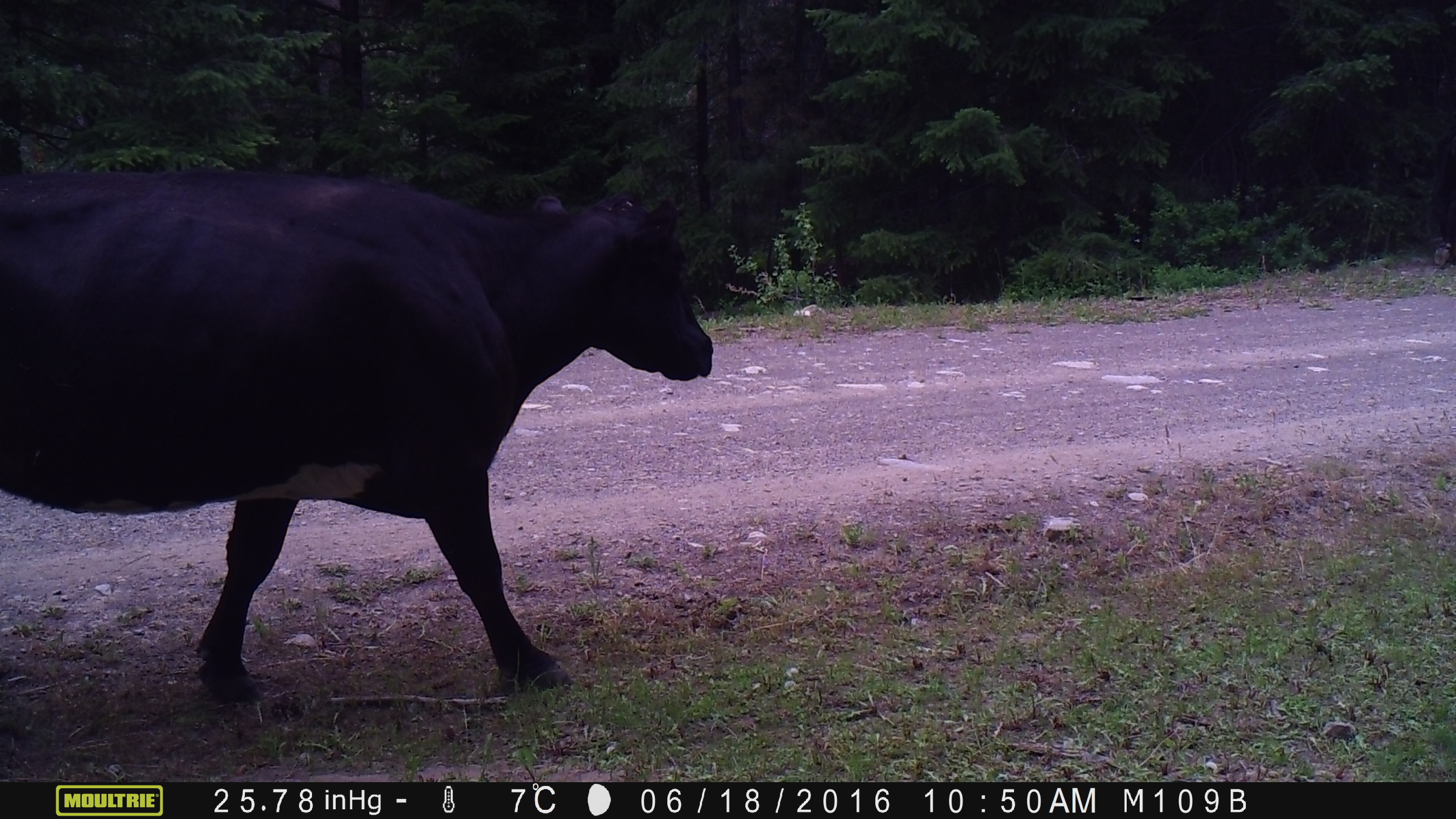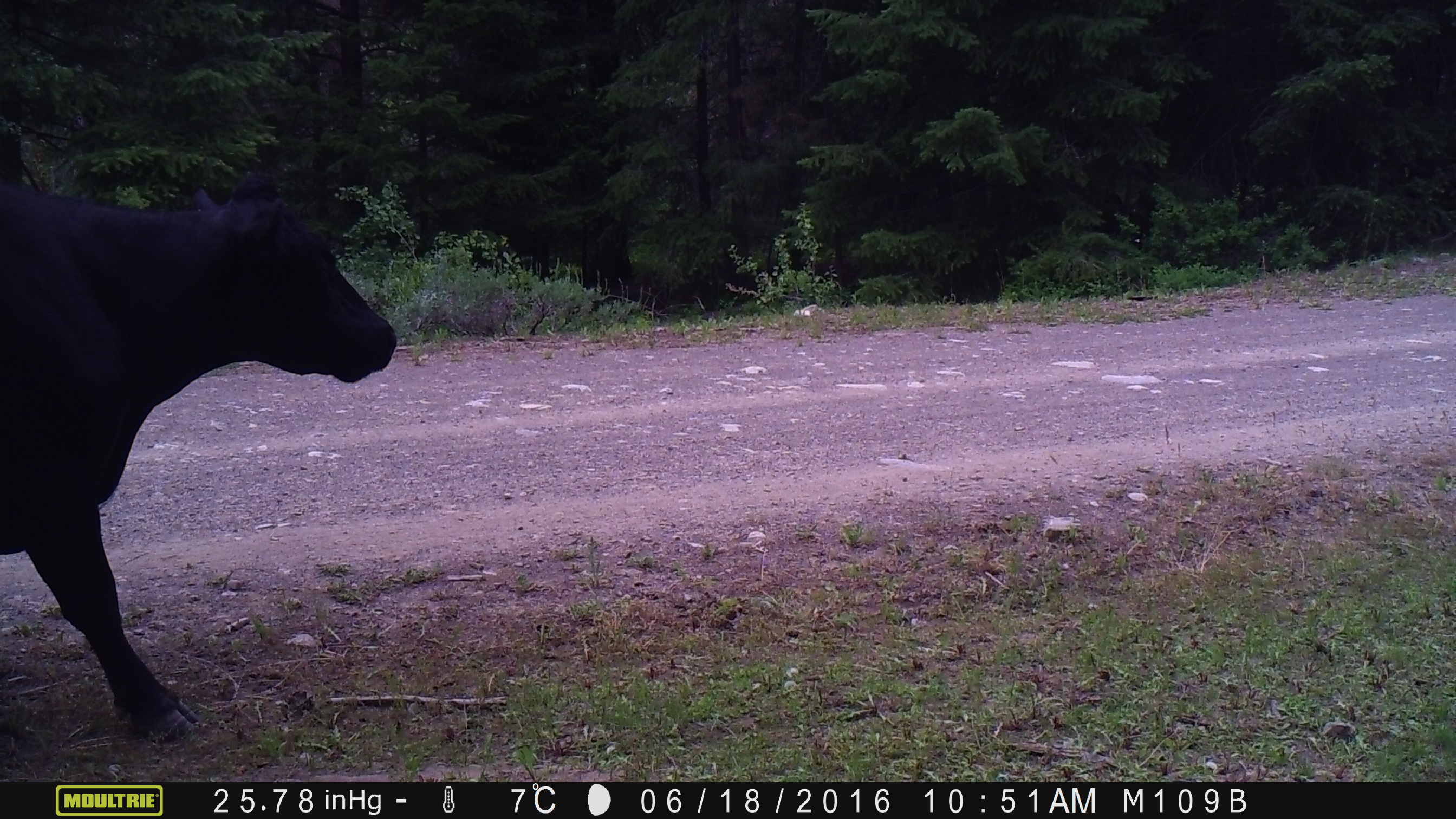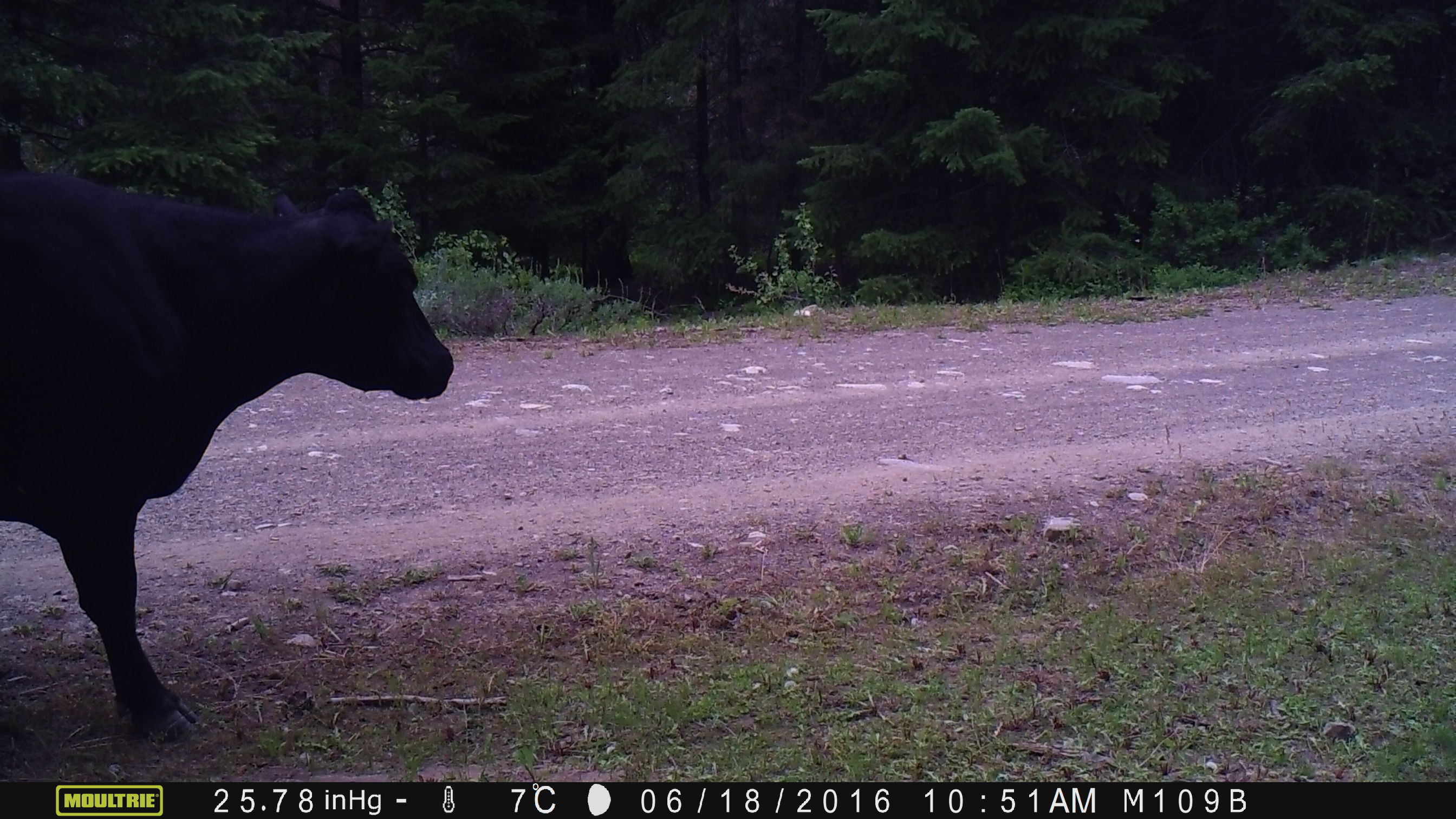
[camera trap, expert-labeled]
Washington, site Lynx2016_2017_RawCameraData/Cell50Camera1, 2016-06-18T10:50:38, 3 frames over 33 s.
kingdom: Animalia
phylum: Chordata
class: Mammalia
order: Artiodactyla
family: Bovidae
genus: Bos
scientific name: Bos taurus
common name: domestic cattle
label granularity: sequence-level